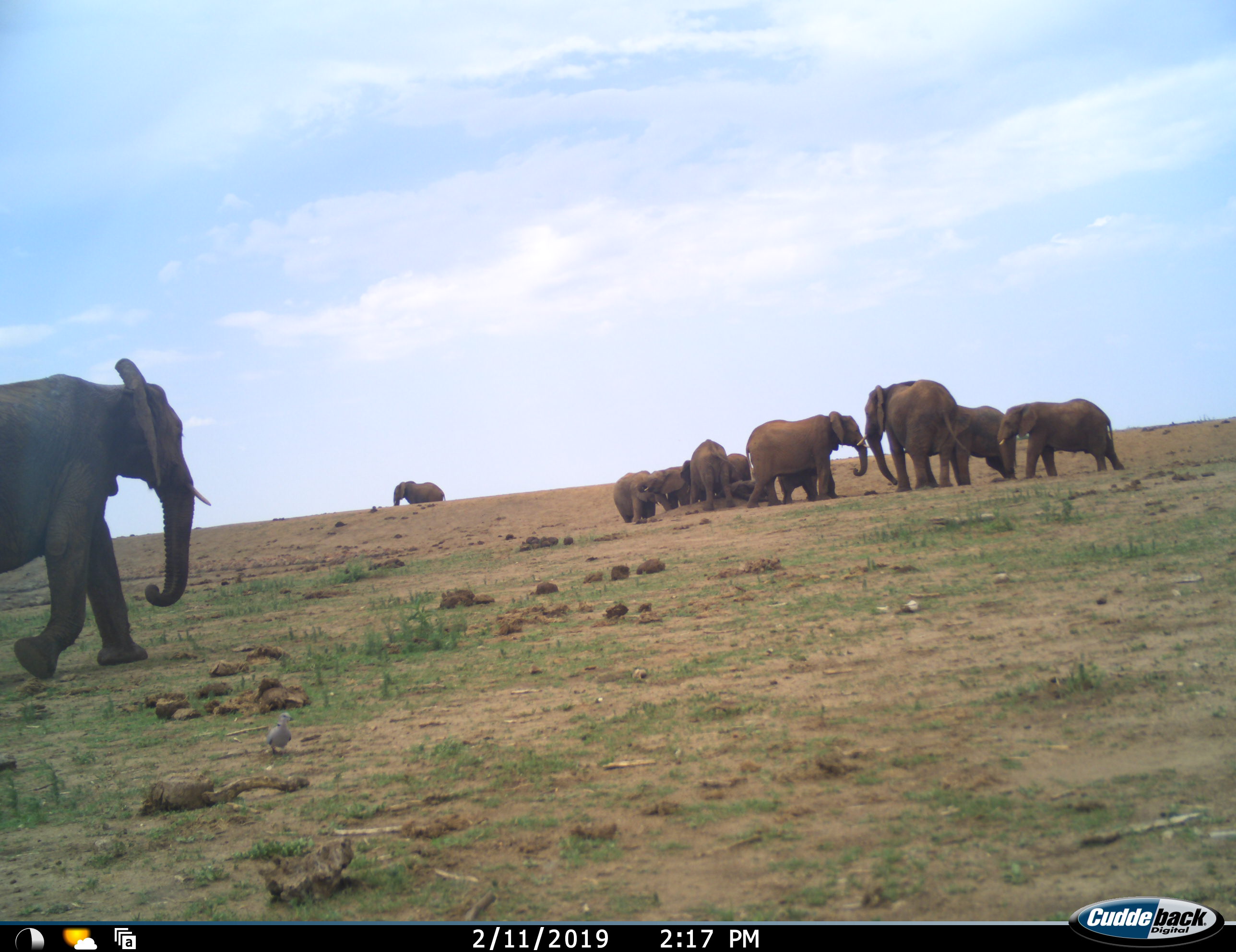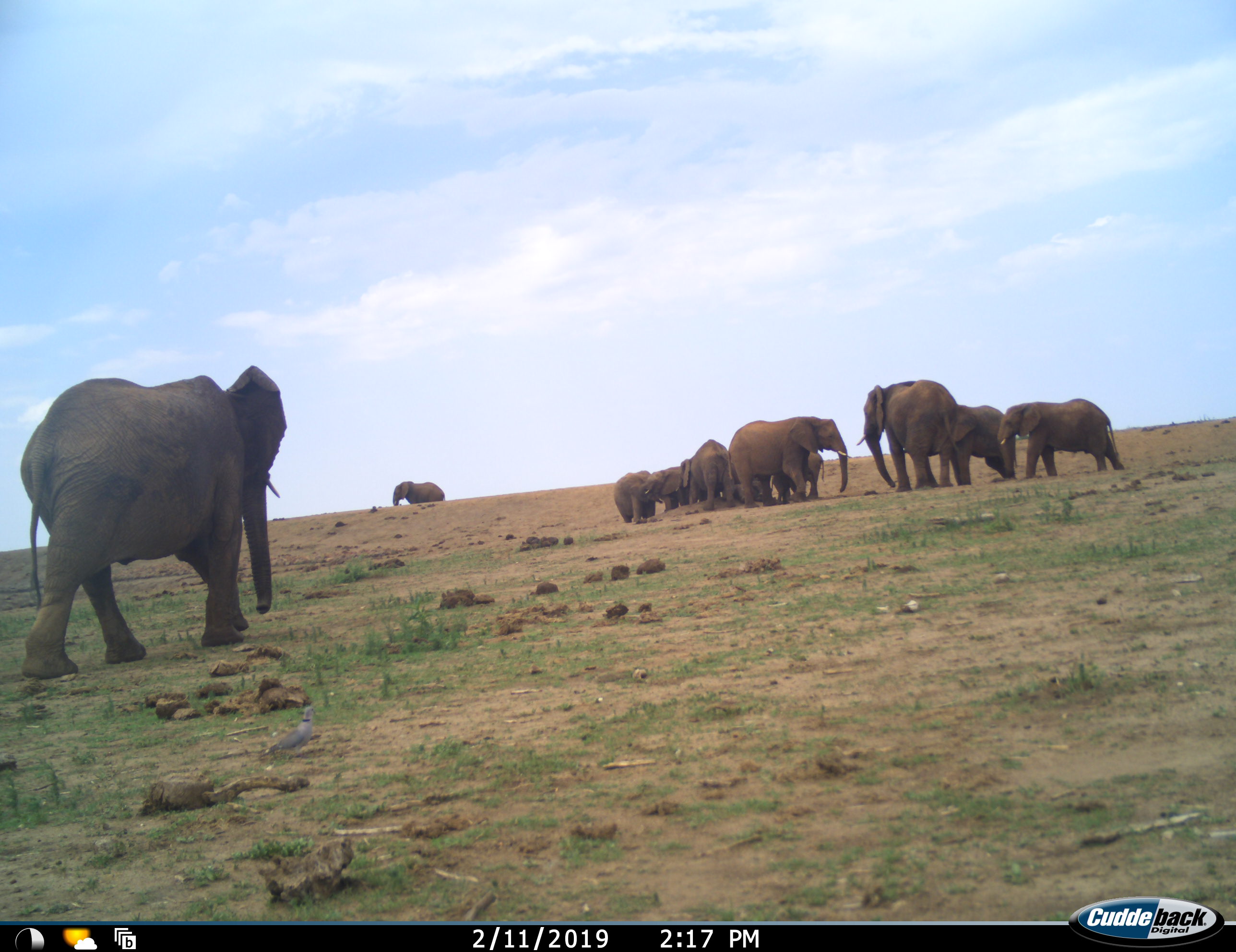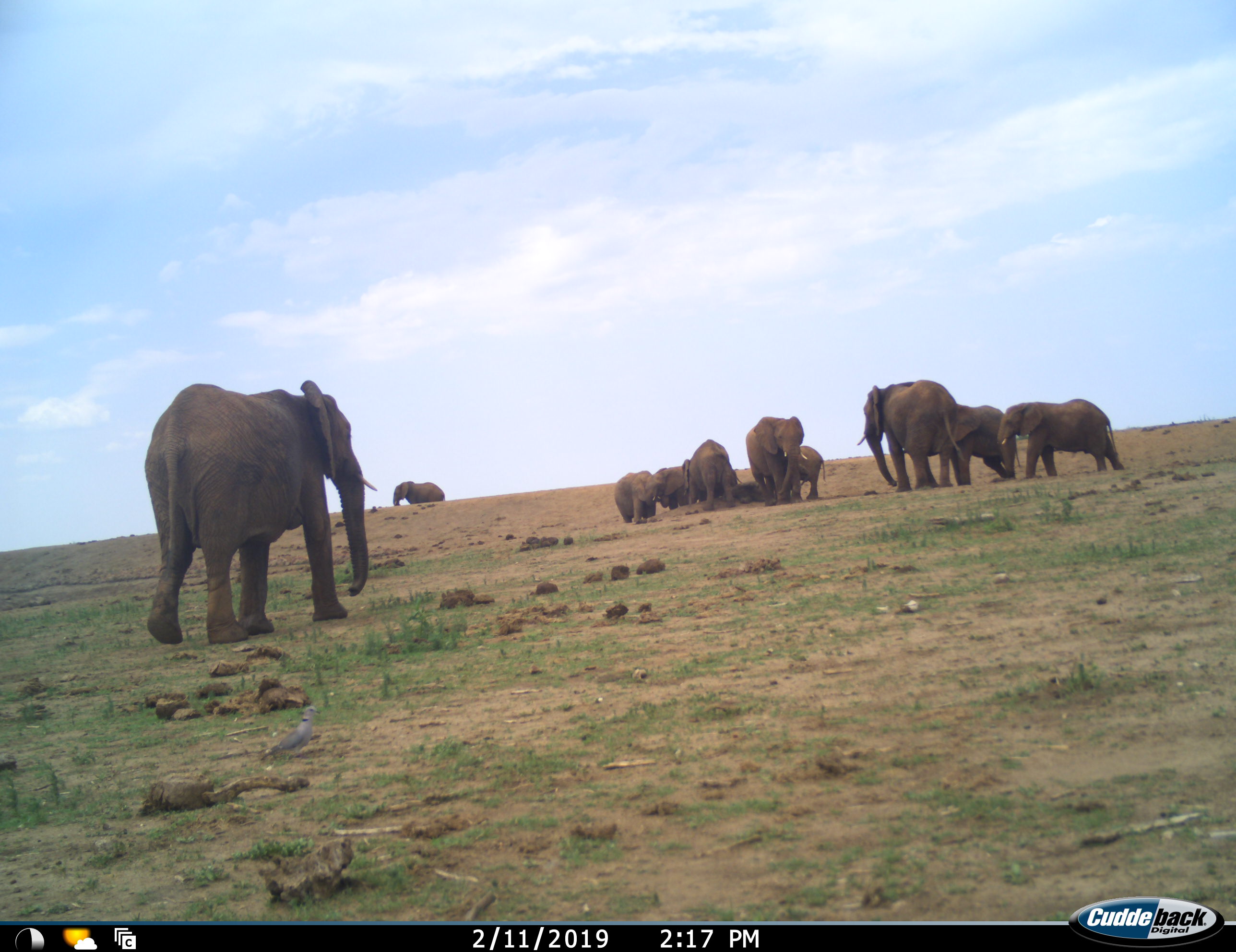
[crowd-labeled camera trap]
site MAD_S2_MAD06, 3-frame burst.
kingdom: Animalia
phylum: Chordata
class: Mammalia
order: Proboscidea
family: Elephantidae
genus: Loxodonta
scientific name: Loxodonta africana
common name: african bush elephant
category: elephant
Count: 11-50.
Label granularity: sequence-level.